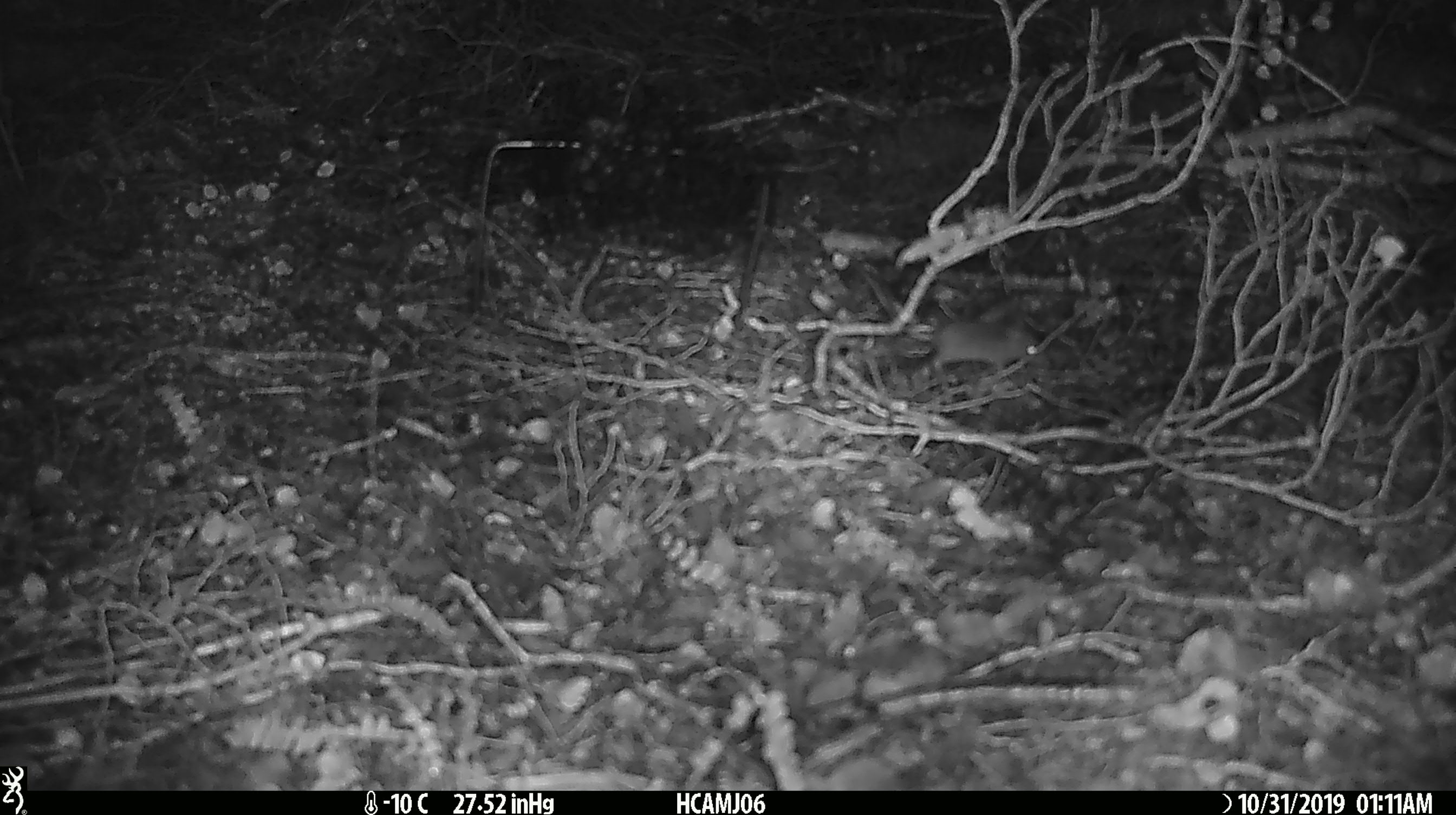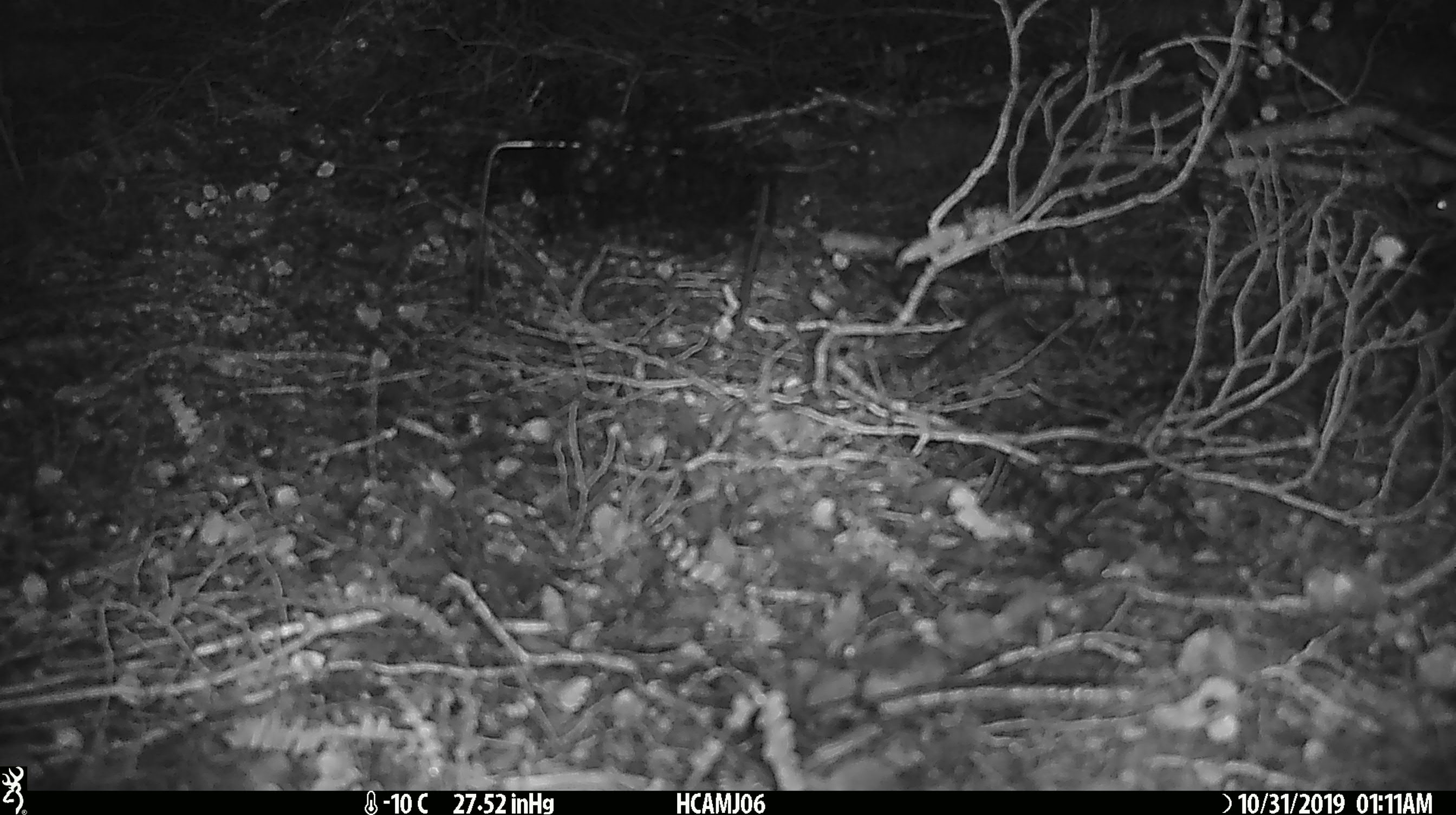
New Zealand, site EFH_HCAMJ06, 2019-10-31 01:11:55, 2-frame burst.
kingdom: Animalia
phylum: Chordata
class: Mammalia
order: Rodentia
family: Muridae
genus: Mus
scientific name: Mus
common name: mouse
Mouse (Mus).